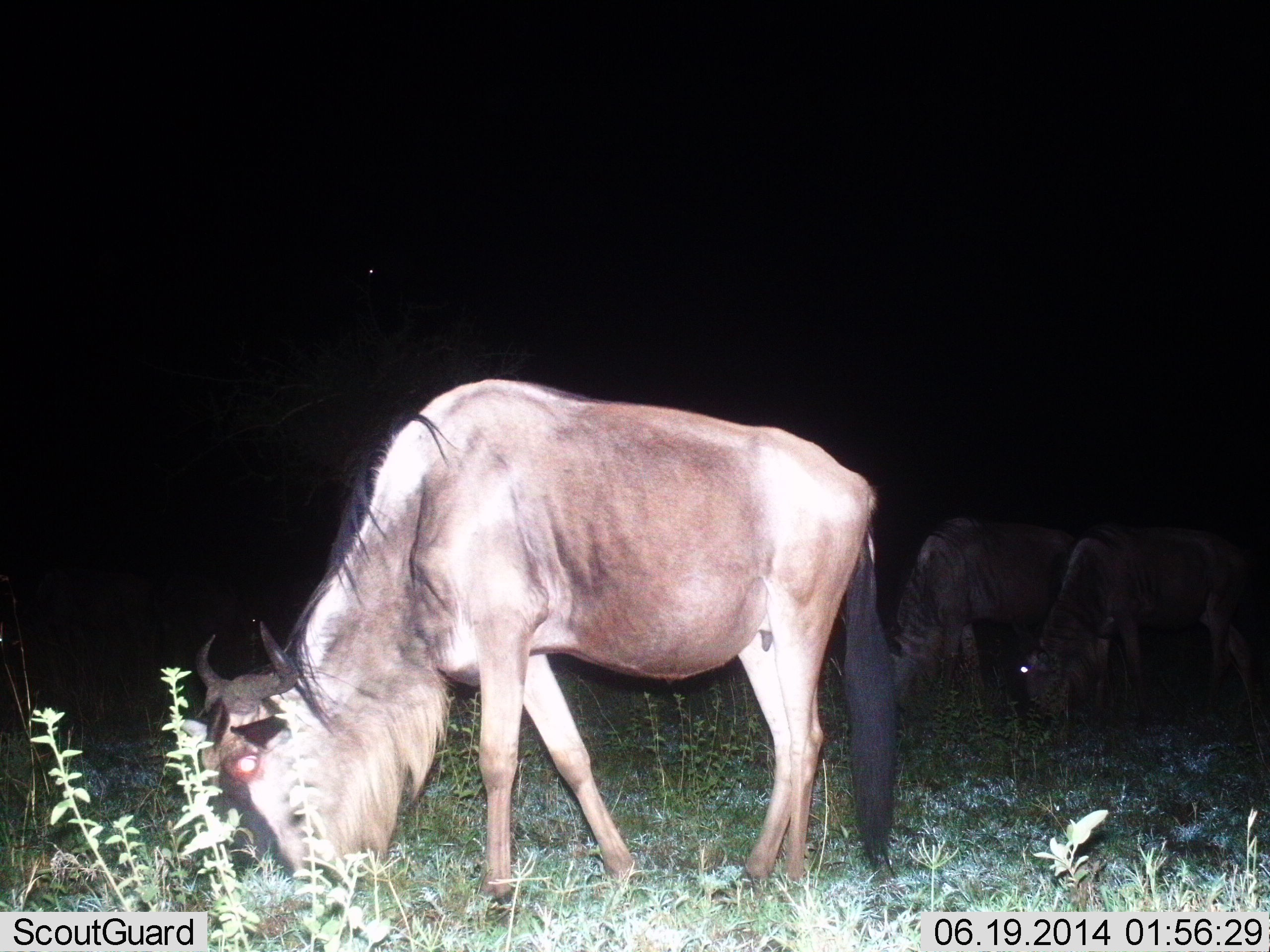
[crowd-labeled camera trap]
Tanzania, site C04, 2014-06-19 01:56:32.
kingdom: Animalia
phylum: Chordata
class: Mammalia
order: Artiodactyla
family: Bovidae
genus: Connochaetes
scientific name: Connochaetes taurinus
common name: blue wildebeest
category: wildebeest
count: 3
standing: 10%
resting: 0%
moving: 0%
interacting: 0%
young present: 0%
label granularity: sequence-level